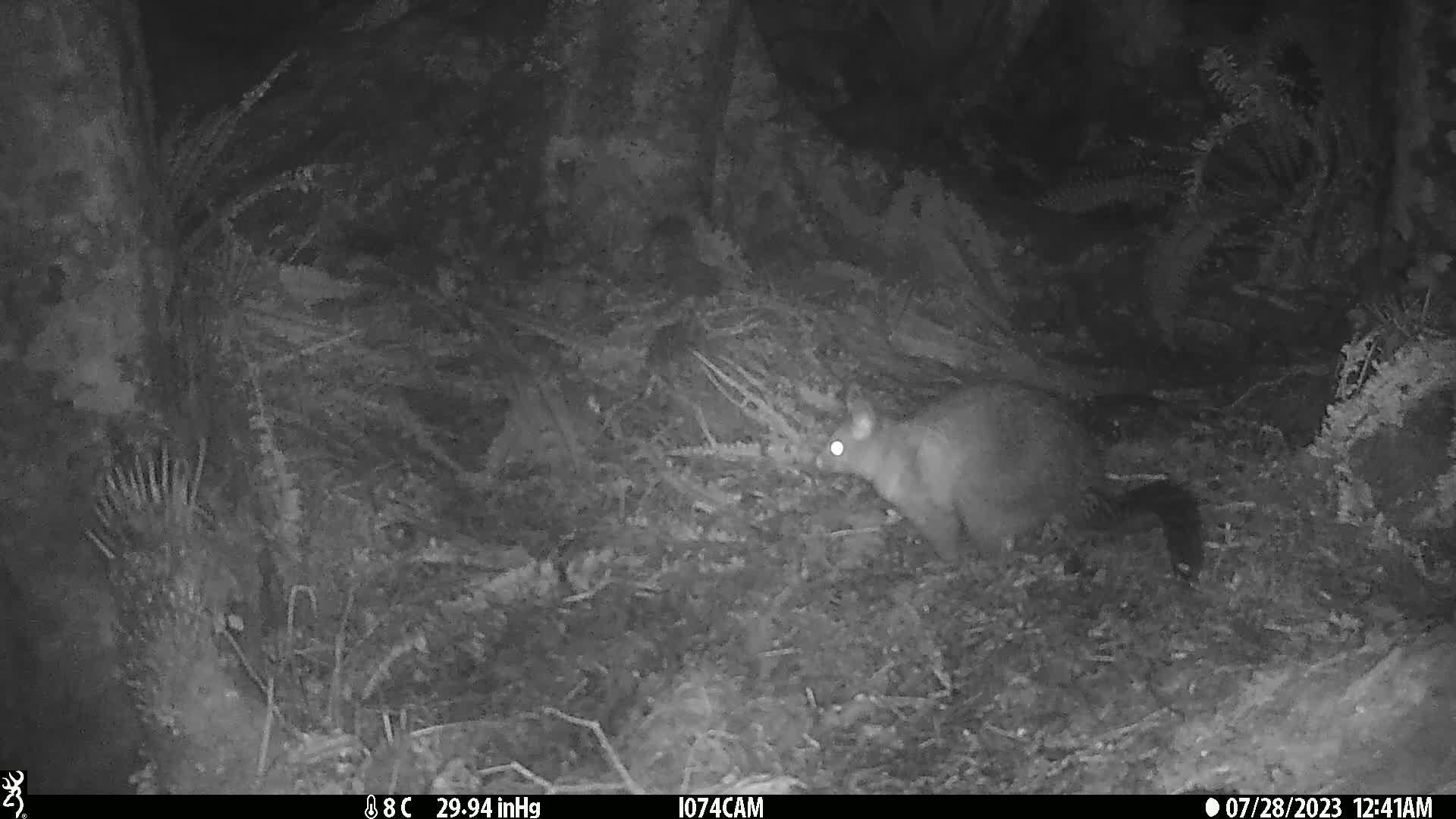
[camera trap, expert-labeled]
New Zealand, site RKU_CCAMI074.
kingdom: Animalia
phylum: Chordata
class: Mammalia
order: Diprotodontia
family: Phalangeridae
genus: Trichosurus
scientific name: Trichosurus vulpecula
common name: common brushtail possum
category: possum